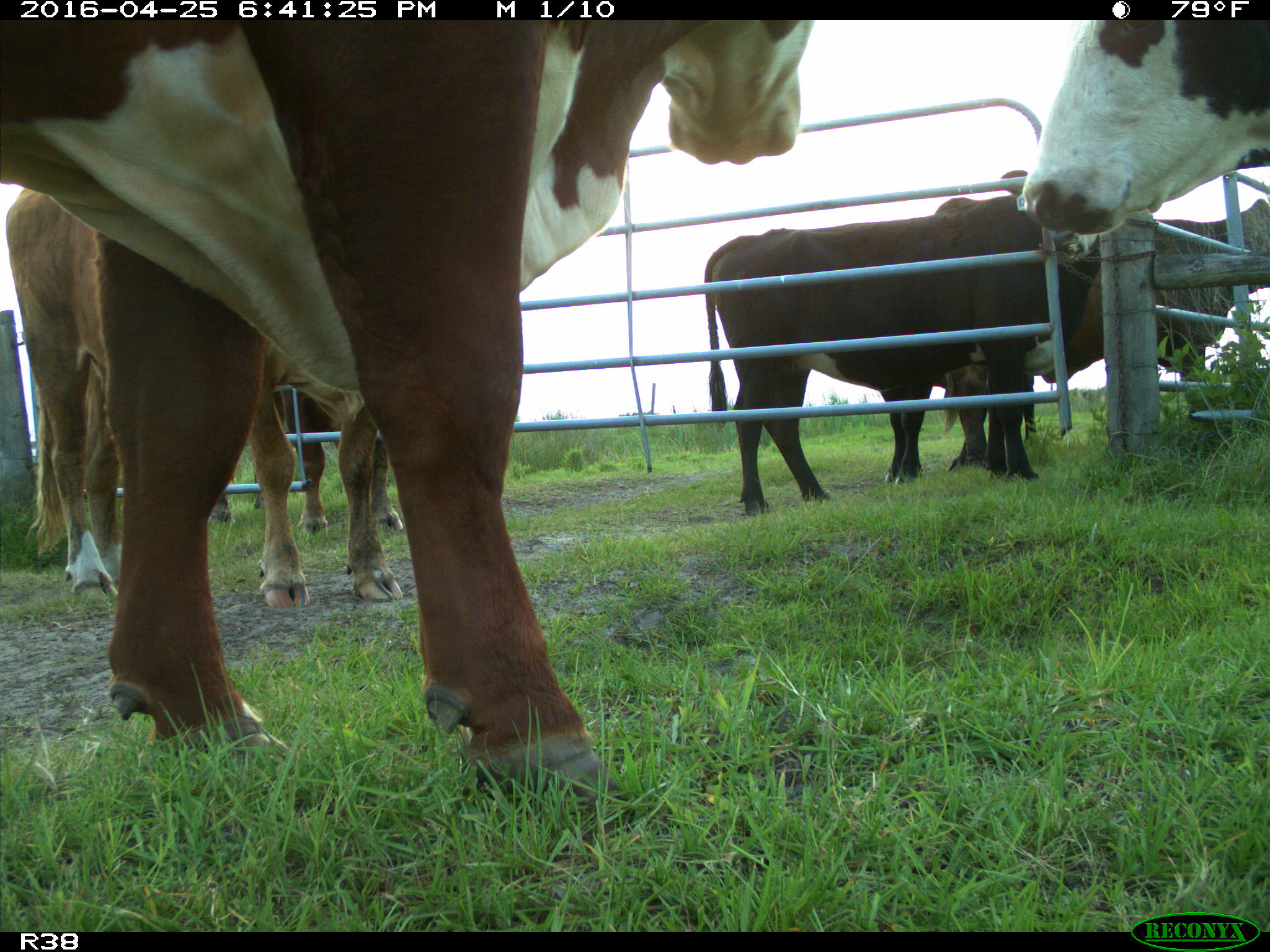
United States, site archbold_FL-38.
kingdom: Animalia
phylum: Chordata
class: Mammalia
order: Artiodactyla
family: Bovidae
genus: Bos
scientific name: Bos taurus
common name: domestic cow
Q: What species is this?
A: Bos taurus (domestic cow).